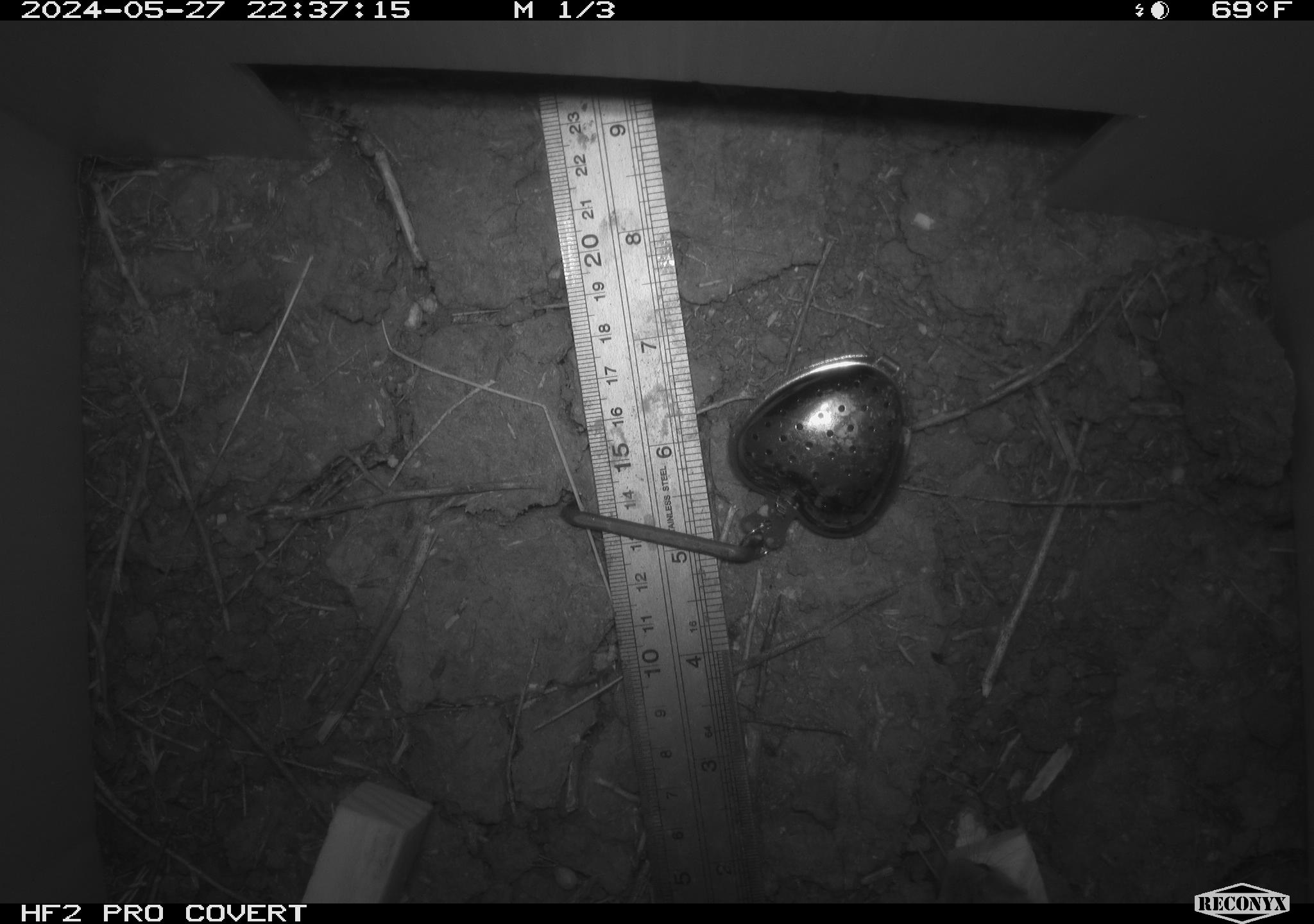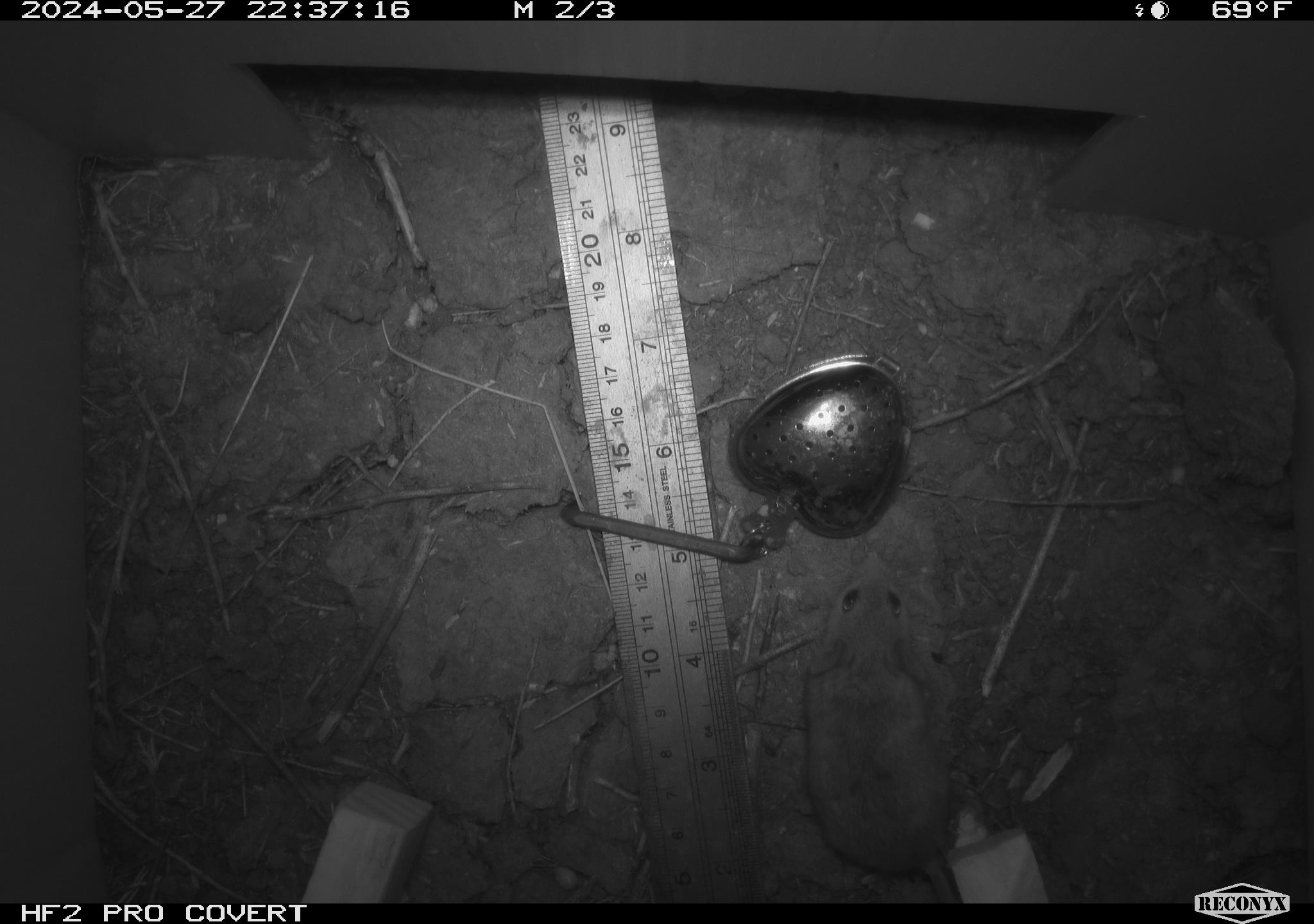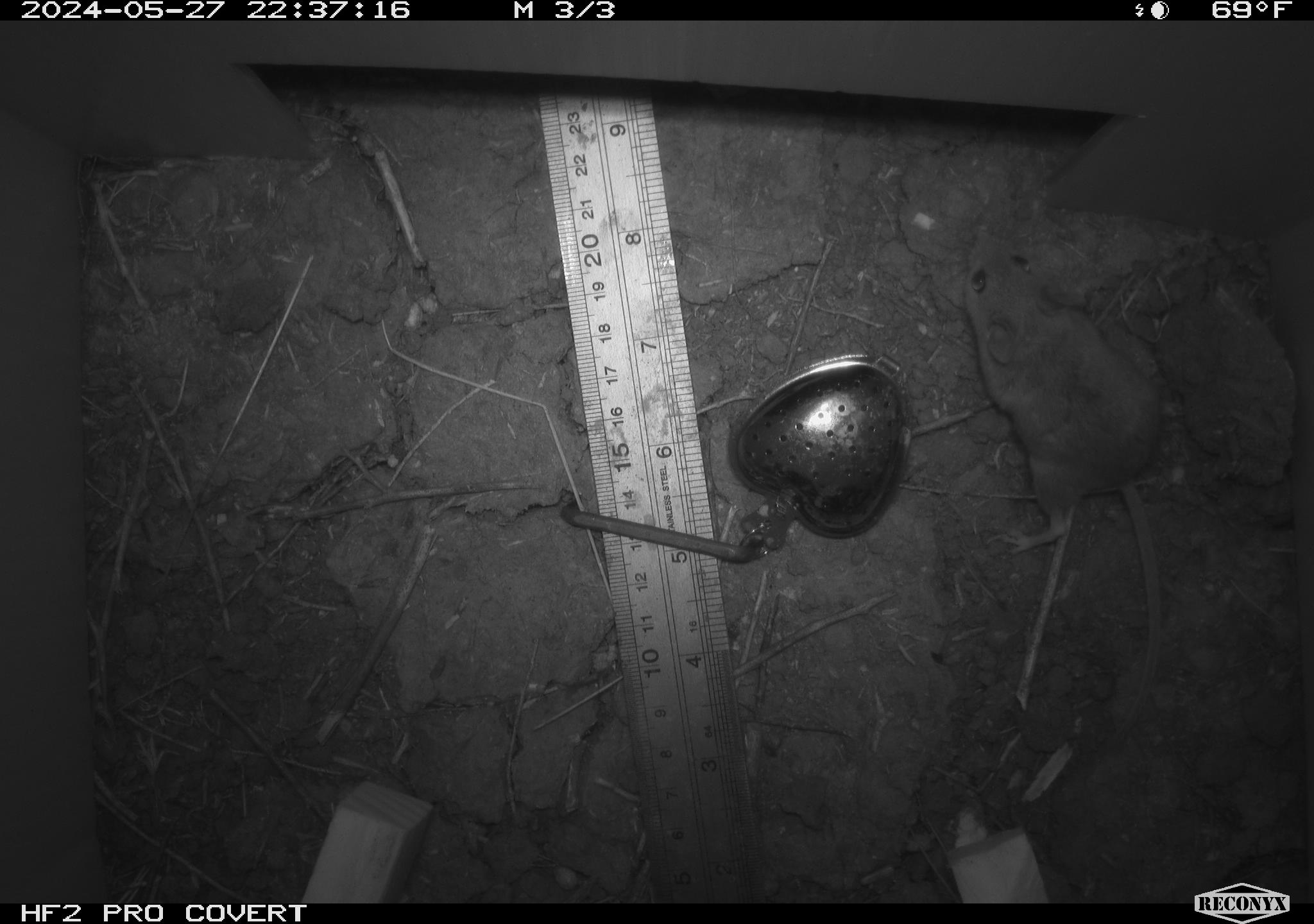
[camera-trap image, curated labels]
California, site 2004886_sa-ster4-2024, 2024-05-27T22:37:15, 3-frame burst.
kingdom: Animalia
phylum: Chordata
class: Mammalia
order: Rodentia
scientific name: Rodentia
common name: mouse species